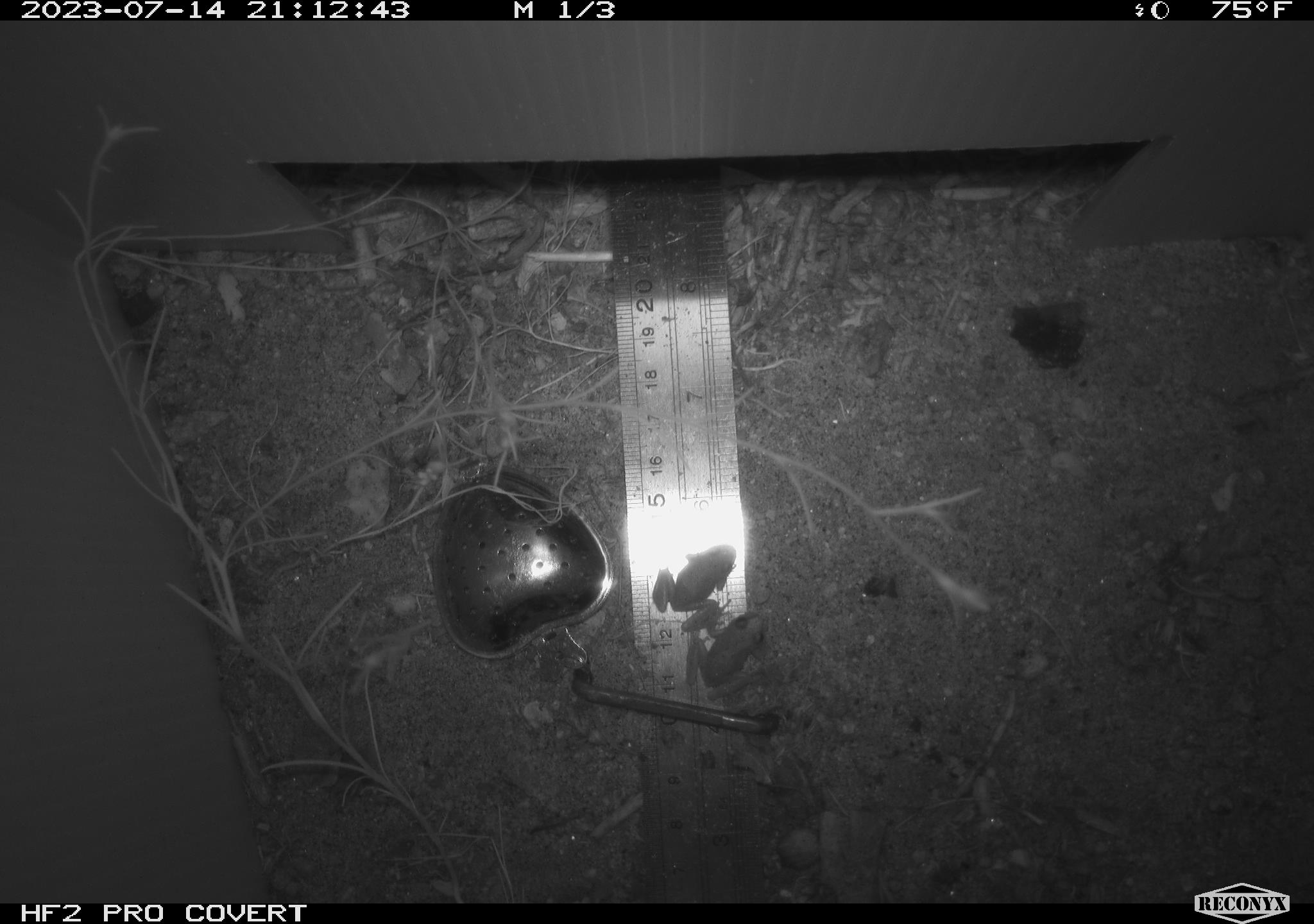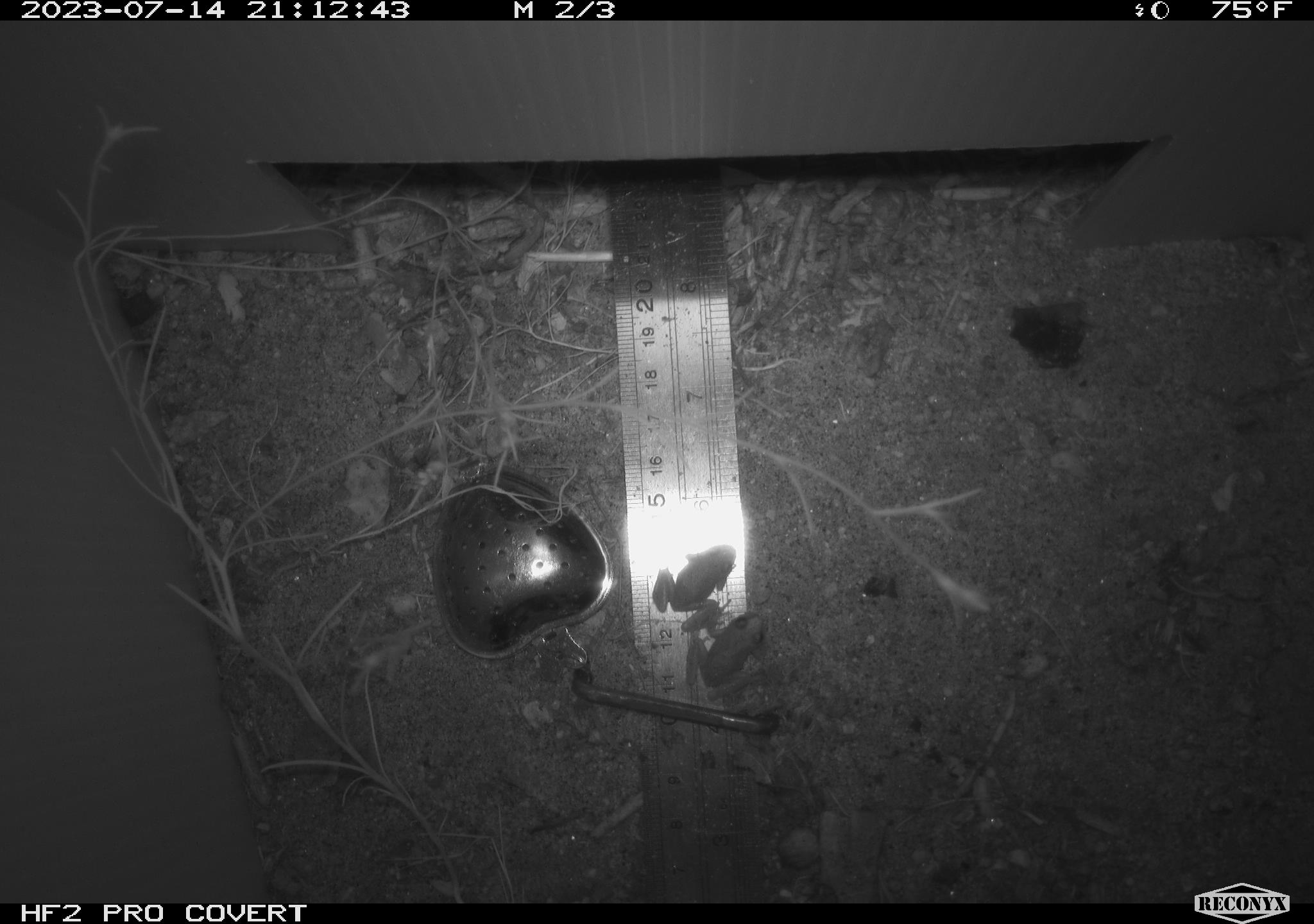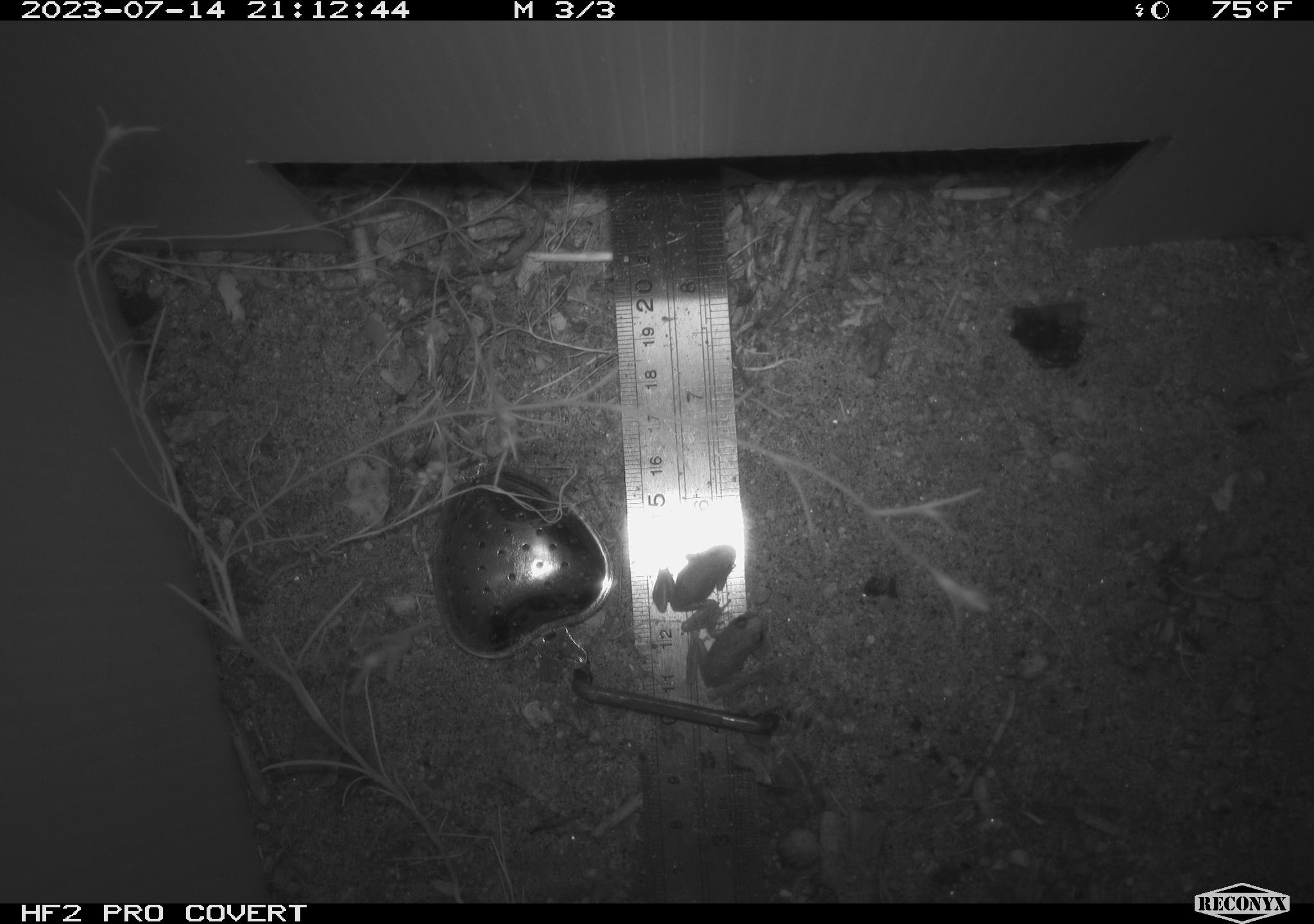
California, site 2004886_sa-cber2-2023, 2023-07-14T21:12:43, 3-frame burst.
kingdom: Animalia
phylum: Chordata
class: Amphibia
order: Anura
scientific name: Anura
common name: frogs